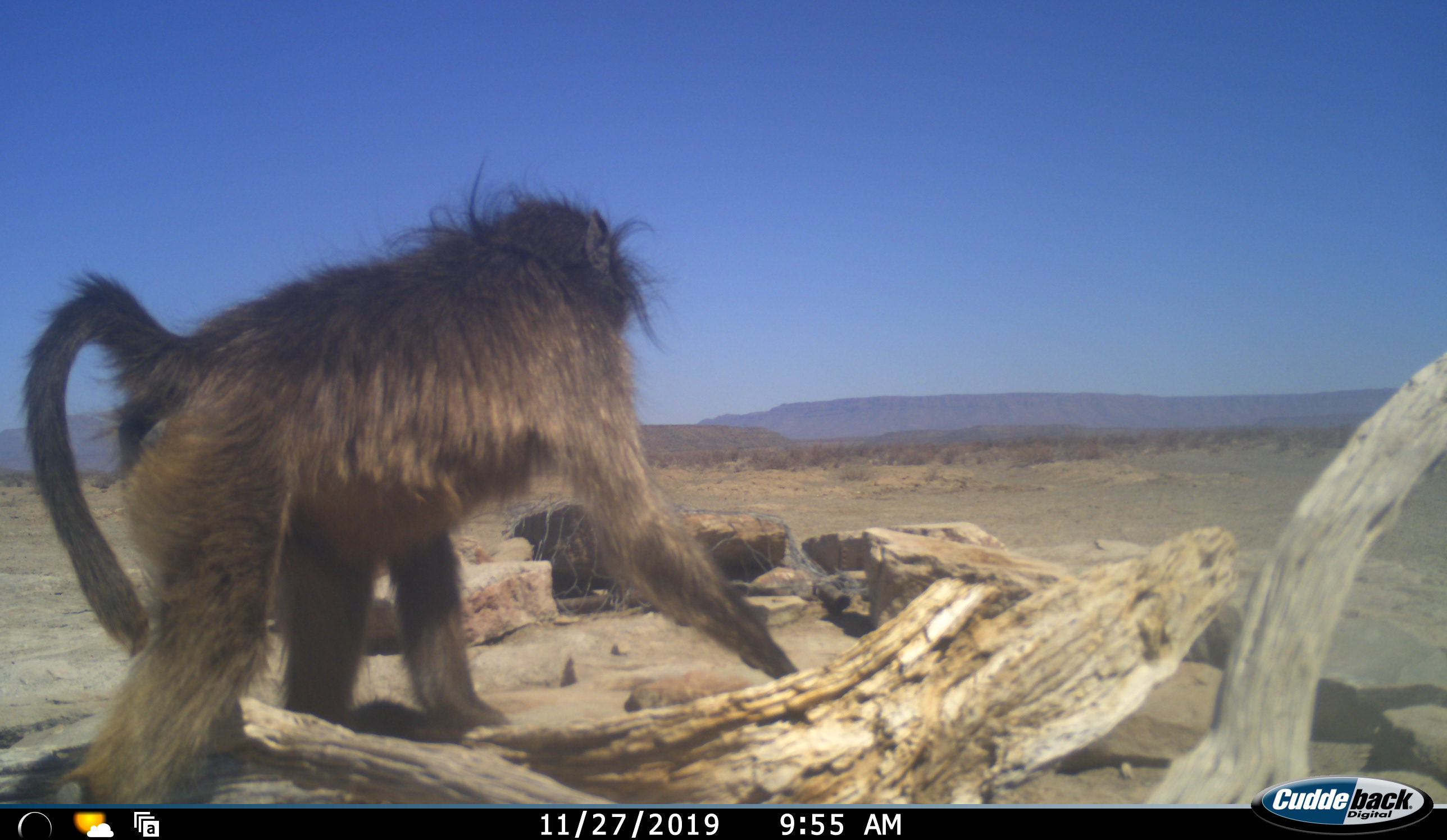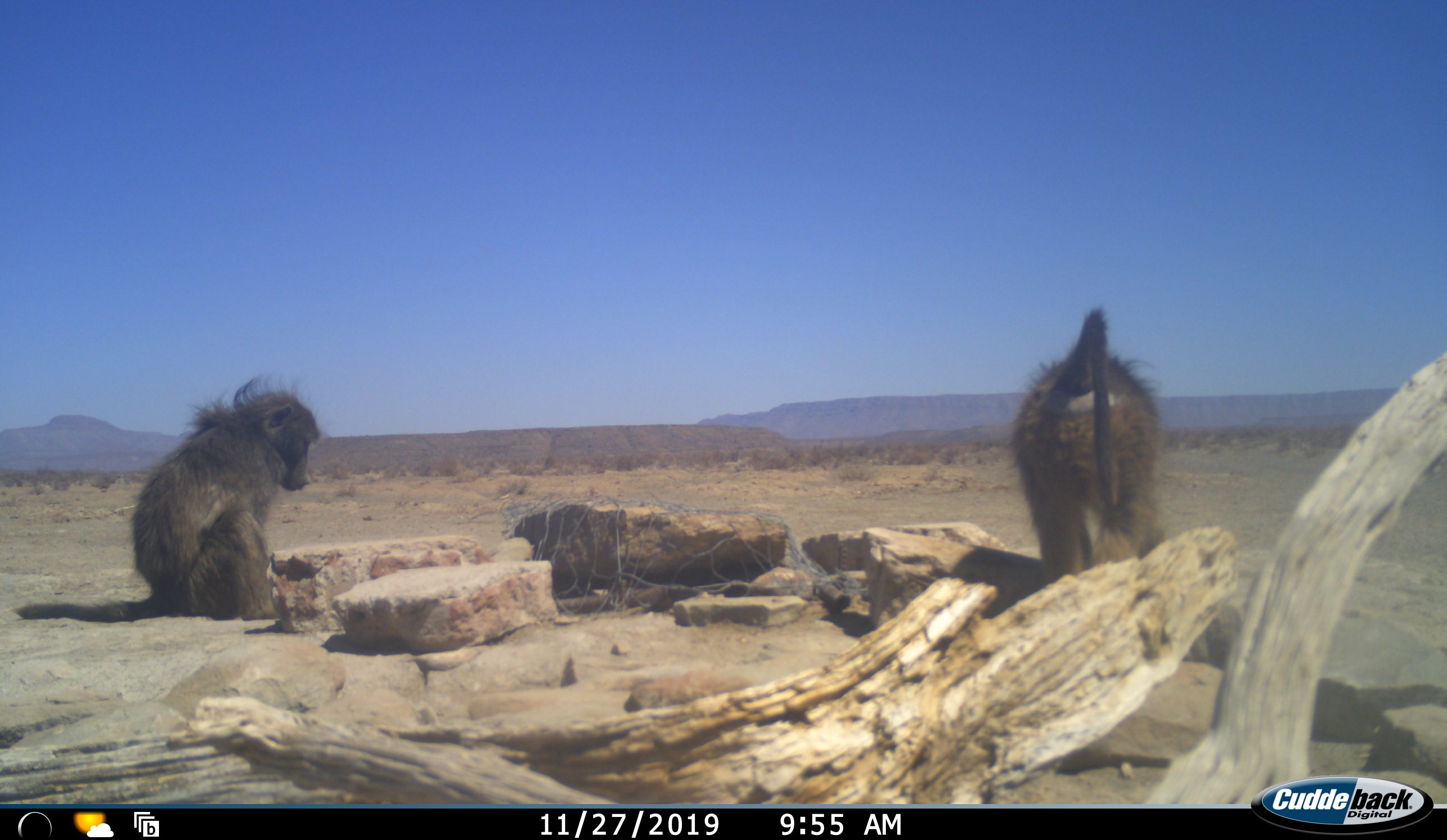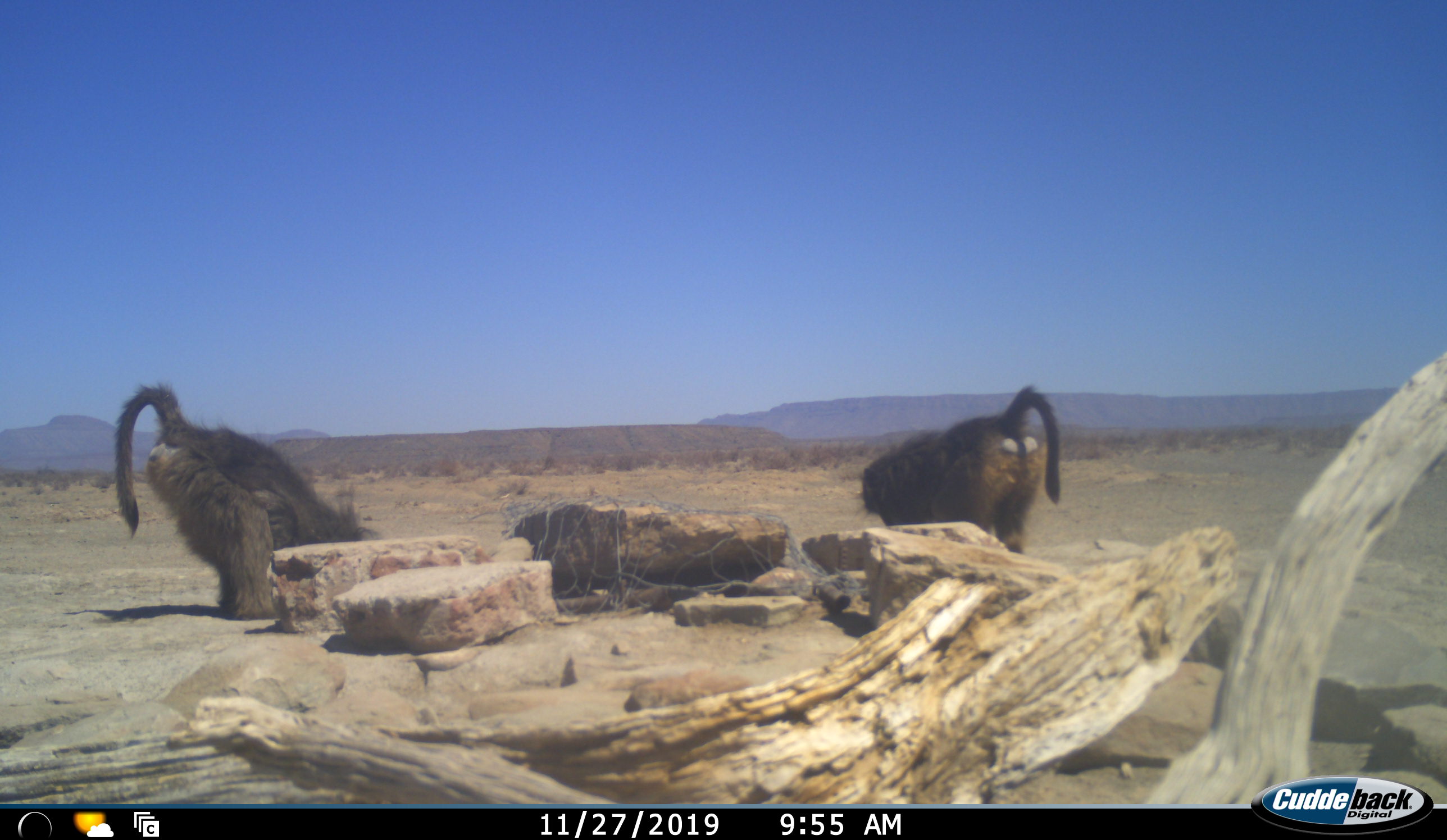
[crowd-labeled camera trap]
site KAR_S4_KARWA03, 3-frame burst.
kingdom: Animalia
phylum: Chordata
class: Mammalia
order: Primates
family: Cercopithecidae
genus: Papio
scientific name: Papio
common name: baboon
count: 2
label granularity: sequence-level